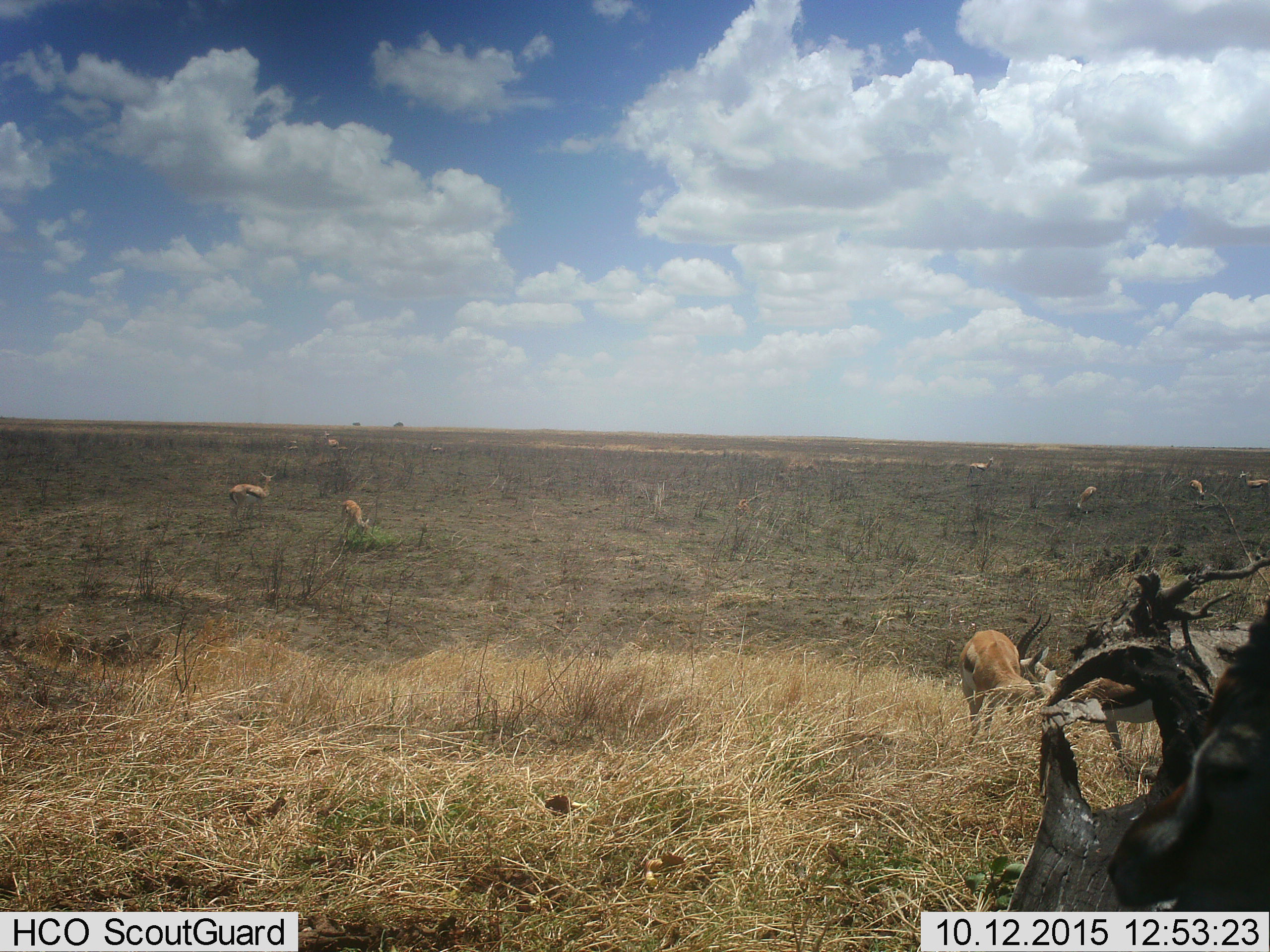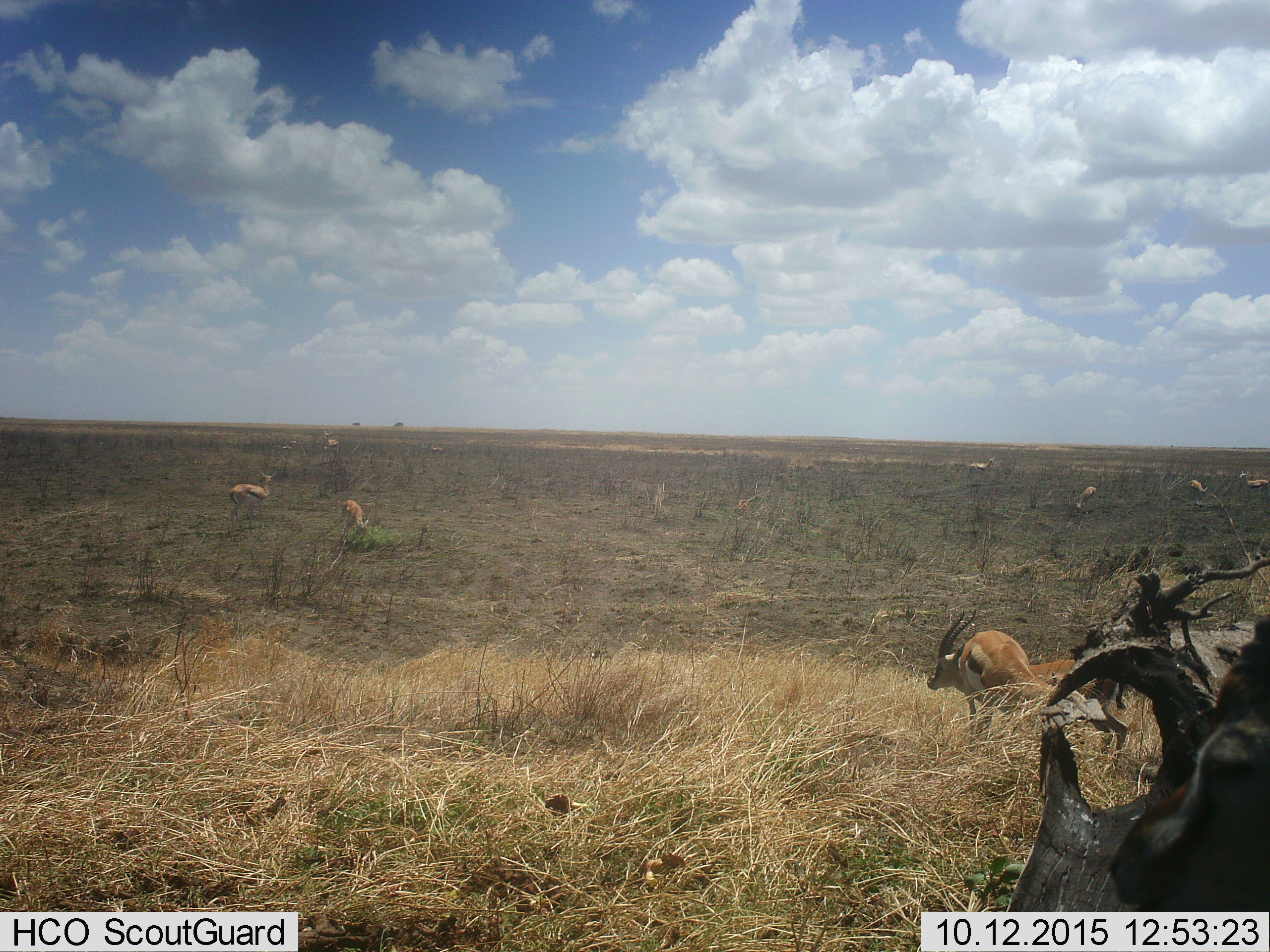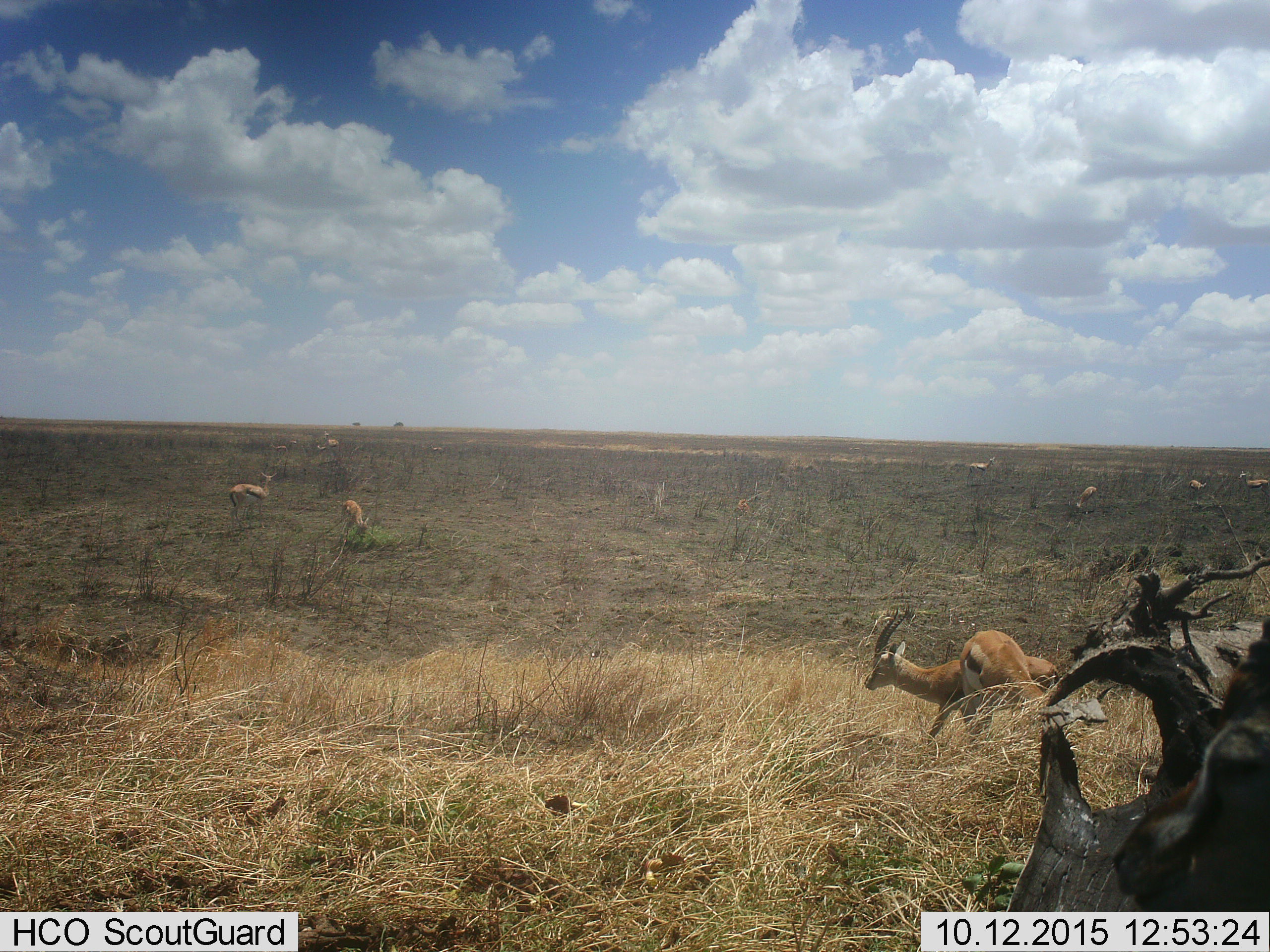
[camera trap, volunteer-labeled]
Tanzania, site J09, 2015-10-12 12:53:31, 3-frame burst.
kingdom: Animalia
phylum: Chordata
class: Mammalia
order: Artiodactyla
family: Bovidae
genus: Eudorcas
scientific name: Eudorcas thomsonii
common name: thomson's gazelle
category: gazellethomsons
Gazellethomsons (thomson's gazelle) (Eudorcas thomsonii), count 11-50. Behavior (volunteer vote fractions): standing 50%, resting 0%, moving 60%, interacting 0%. Young present (vote fraction): 0%. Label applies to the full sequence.